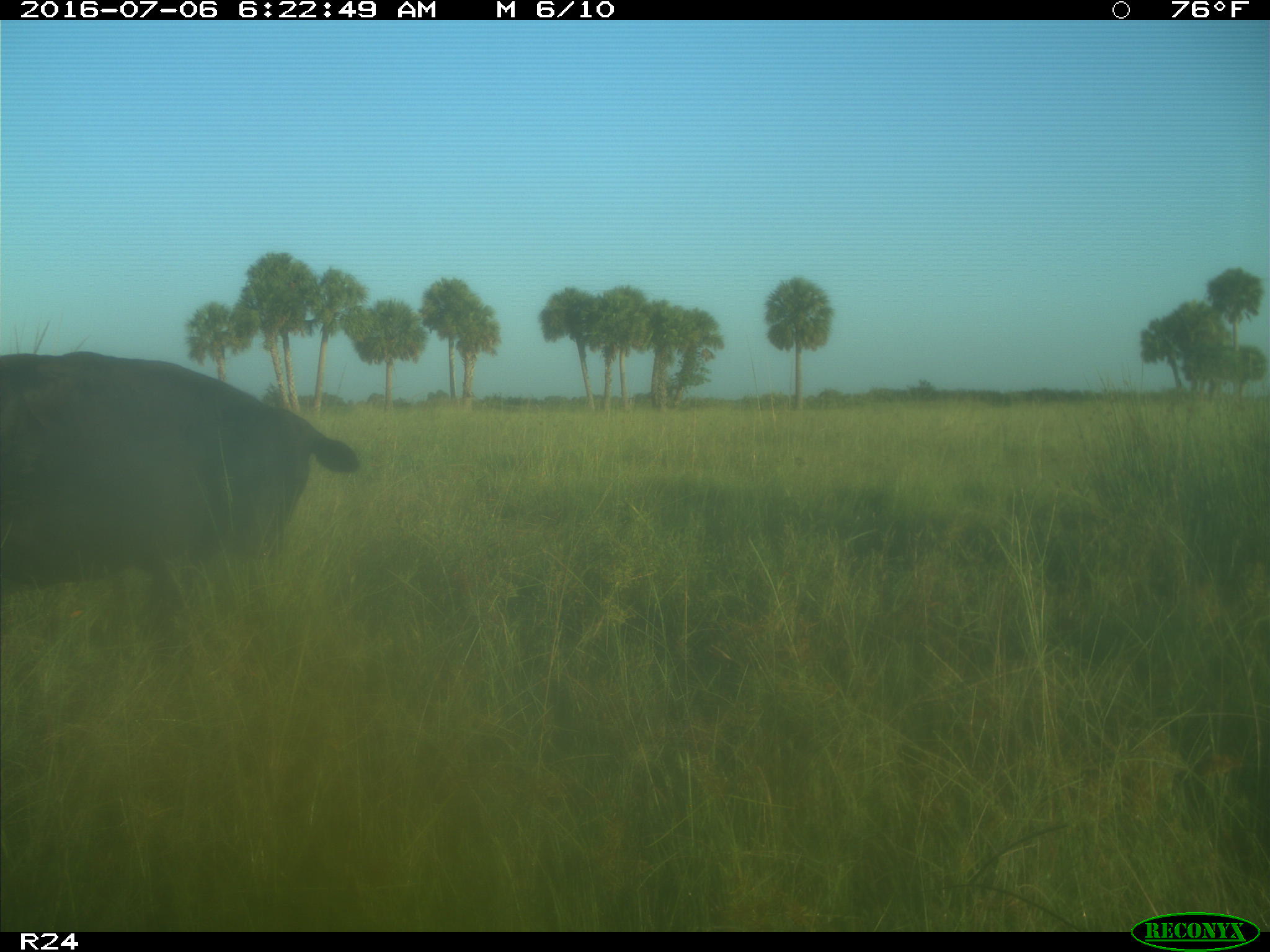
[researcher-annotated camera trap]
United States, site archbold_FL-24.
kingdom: Animalia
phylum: Chordata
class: Mammalia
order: Artiodactyla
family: Bovidae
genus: Bos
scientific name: Bos taurus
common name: domestic cow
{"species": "Bos taurus (domestic cow)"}